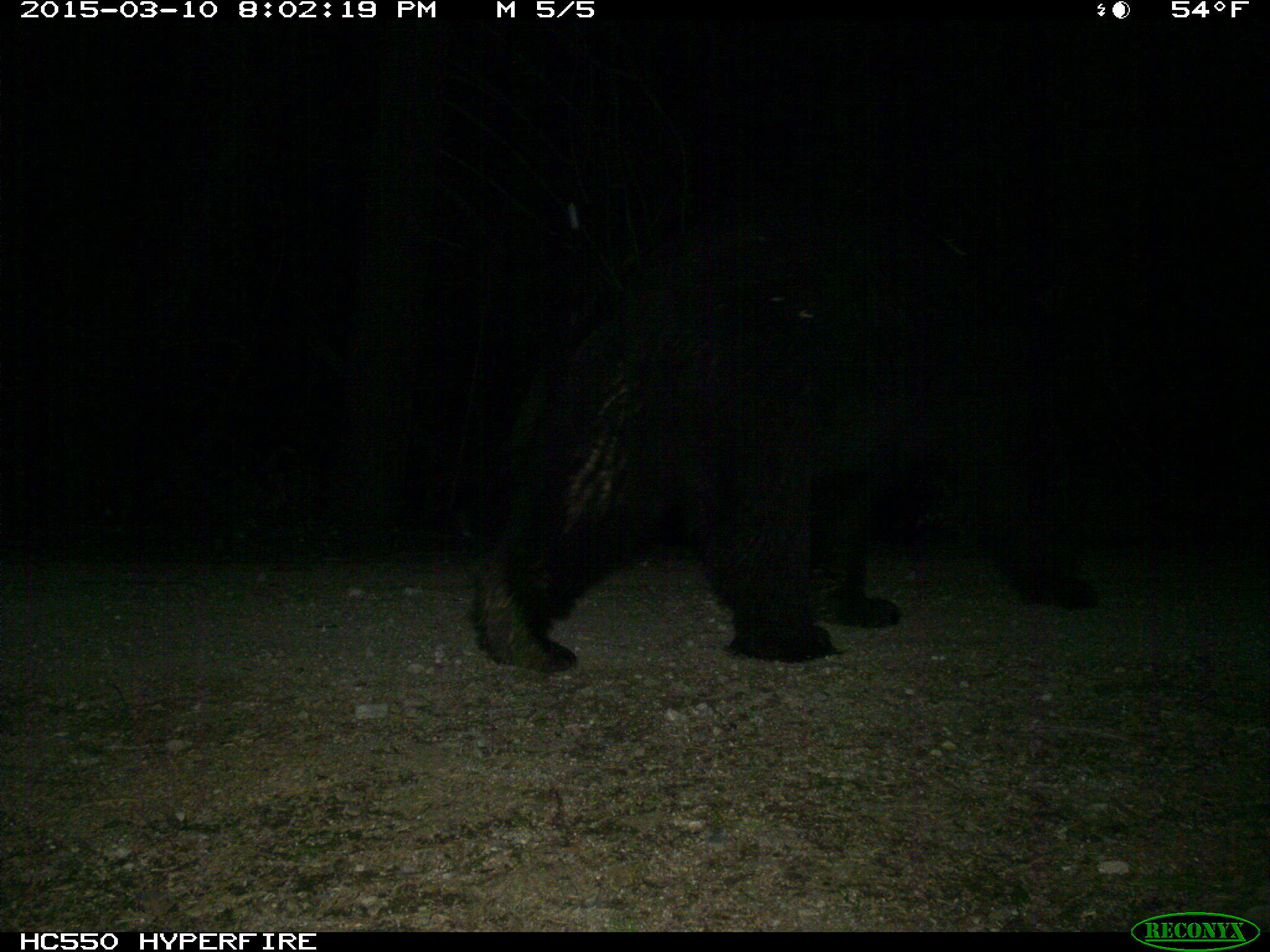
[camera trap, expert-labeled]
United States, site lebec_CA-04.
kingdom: Animalia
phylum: Chordata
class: Mammalia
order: Carnivora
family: Ursidae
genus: Ursus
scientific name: Ursus americanus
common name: american black bear